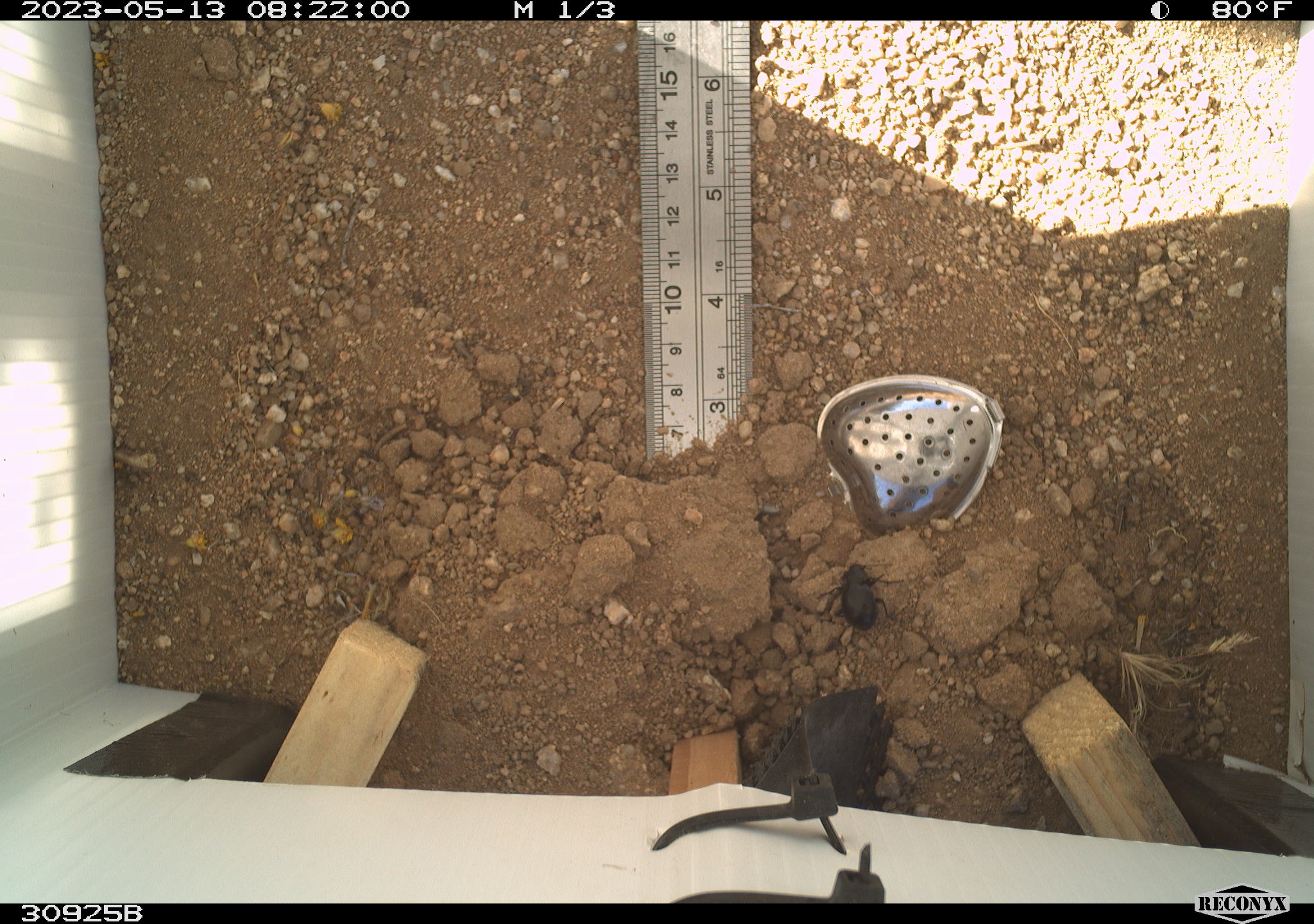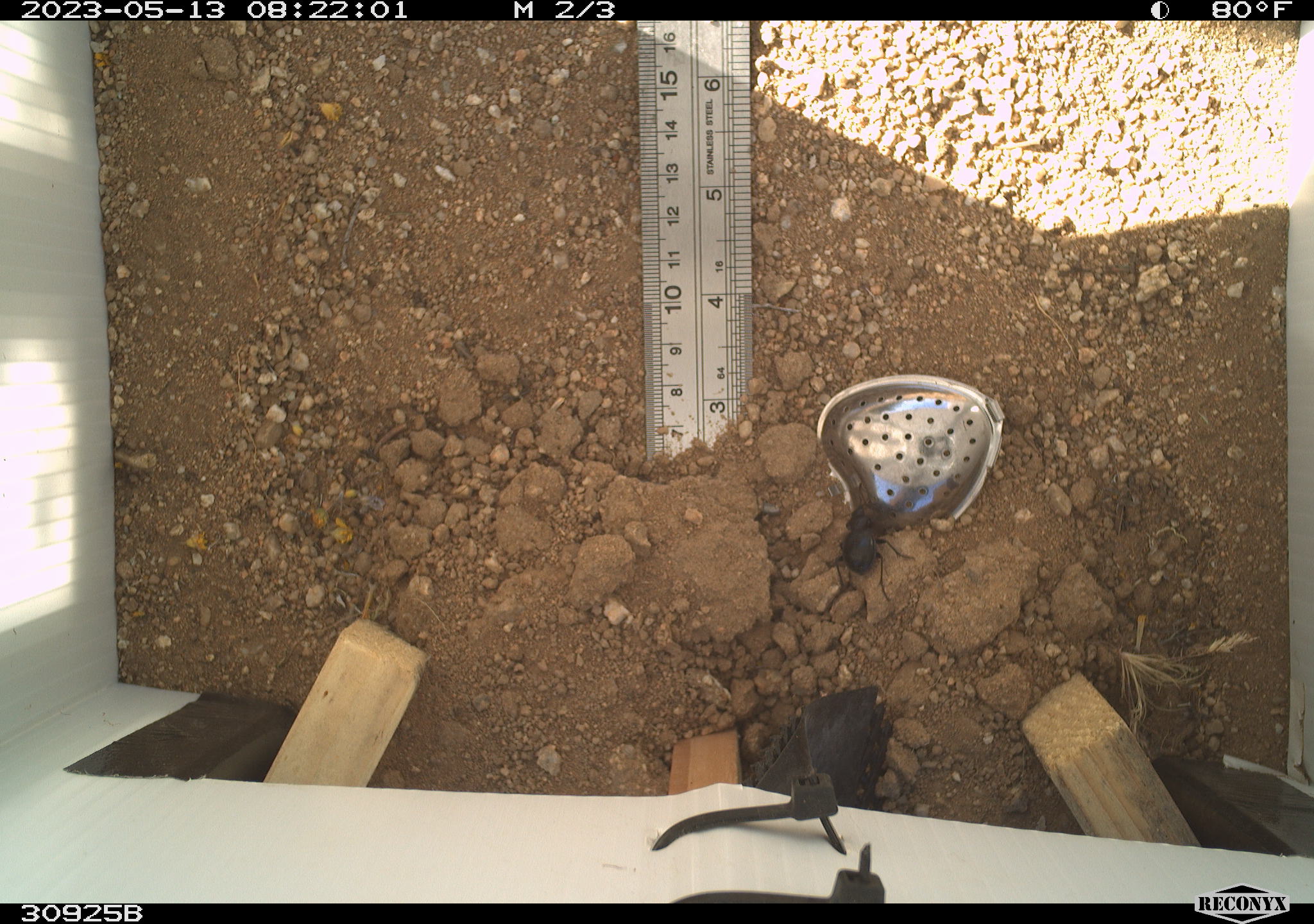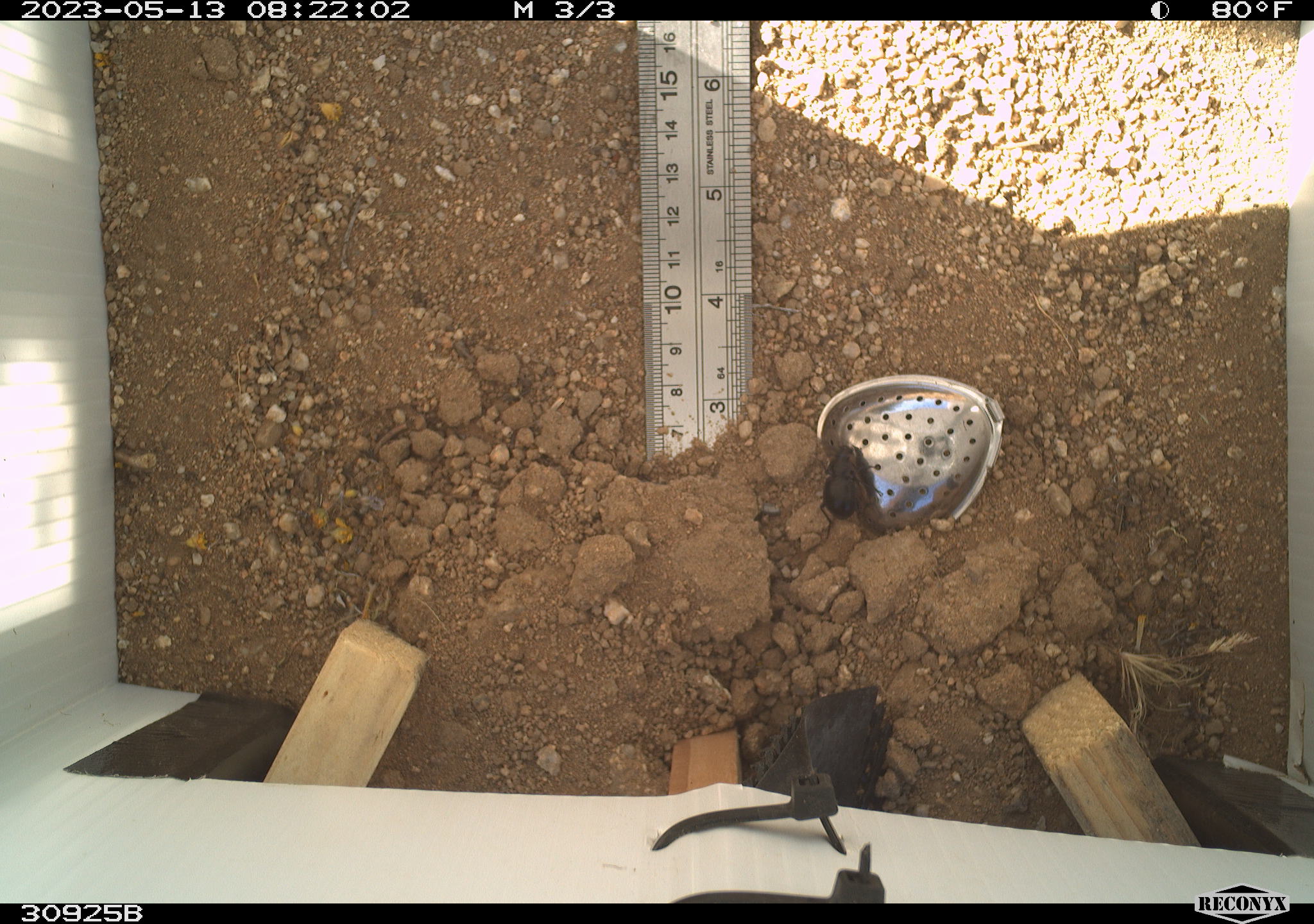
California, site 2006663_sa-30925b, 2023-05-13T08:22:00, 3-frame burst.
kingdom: Animalia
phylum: Arthropoda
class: Insecta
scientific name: Insecta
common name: insect